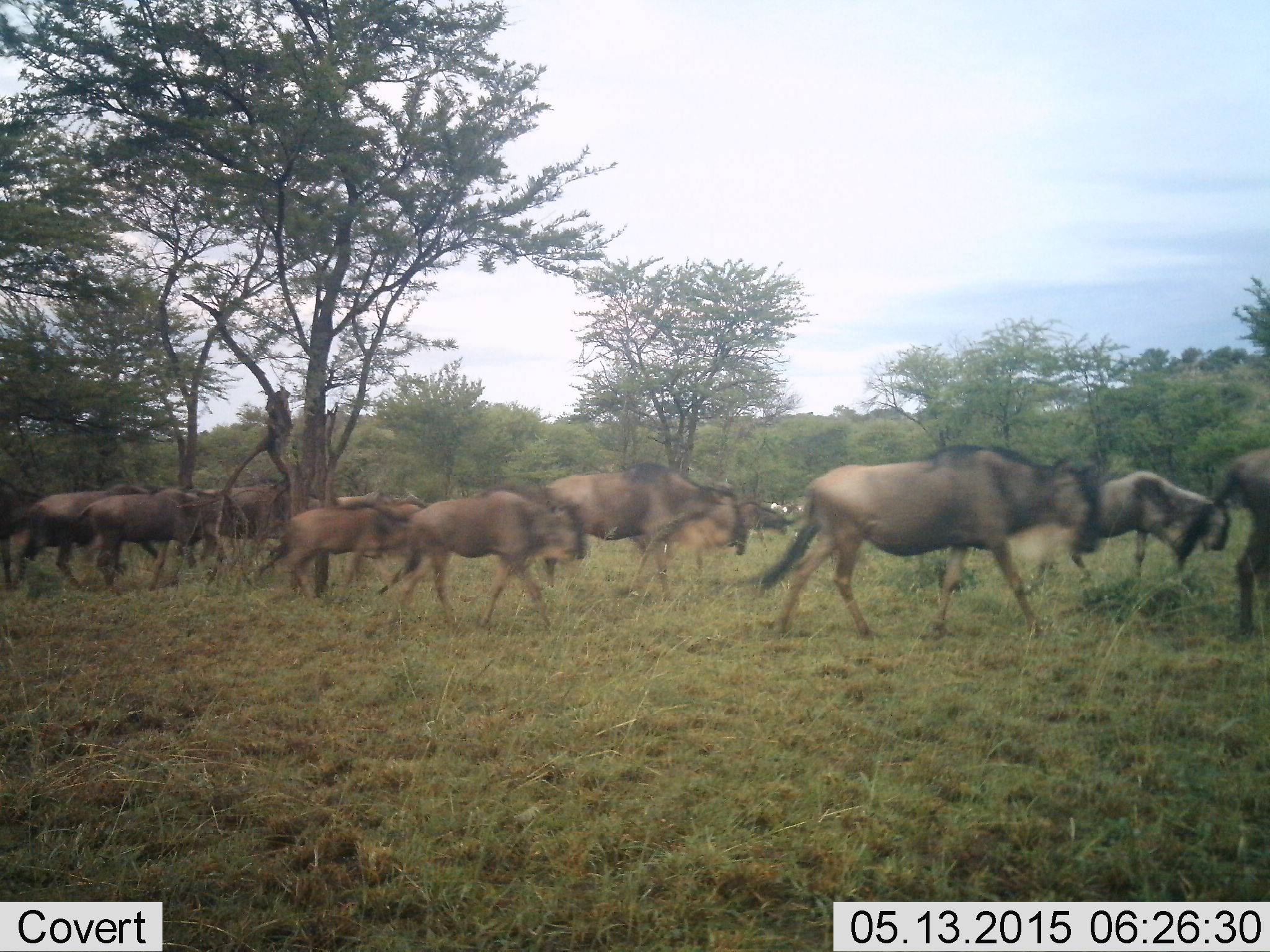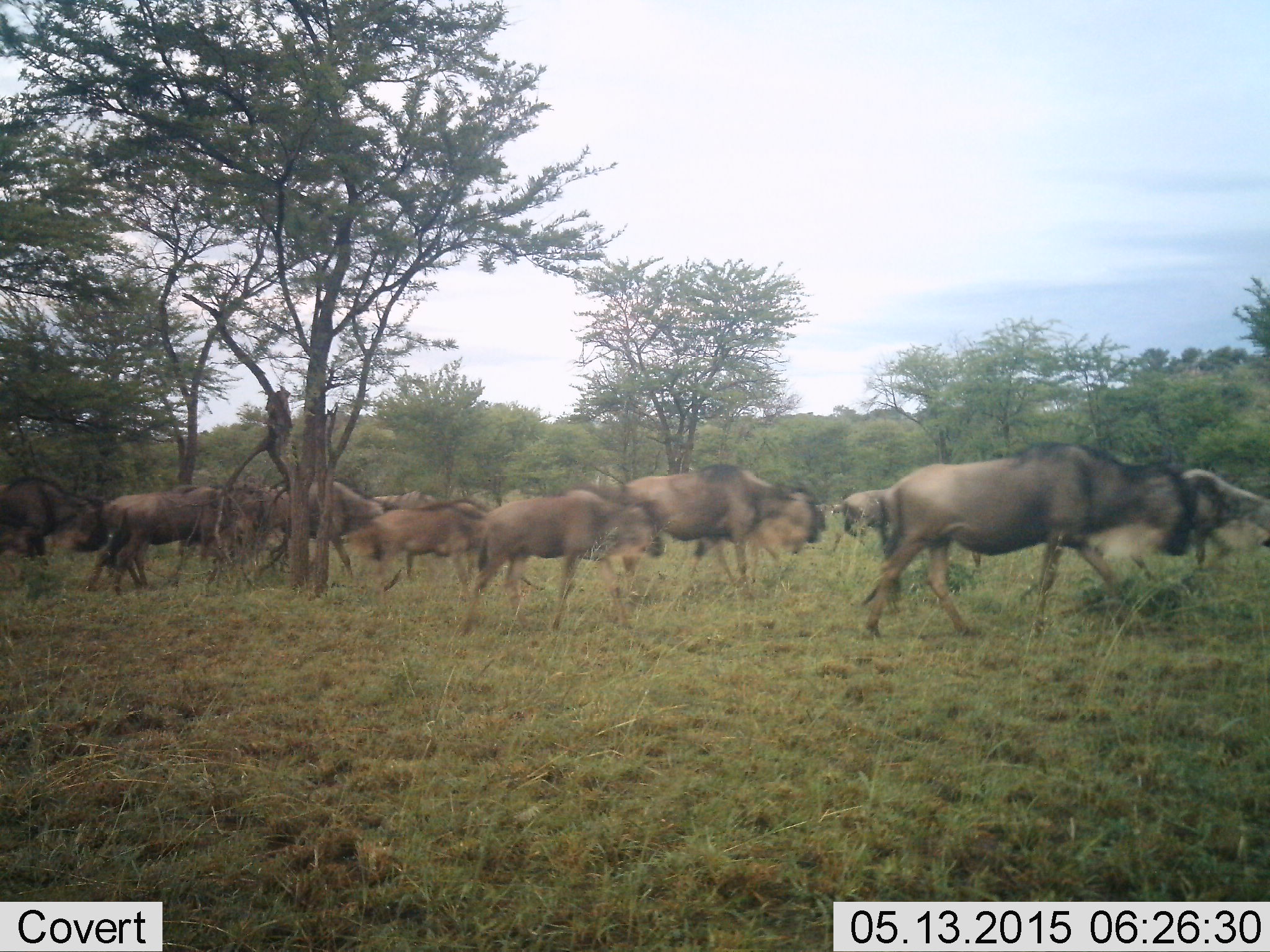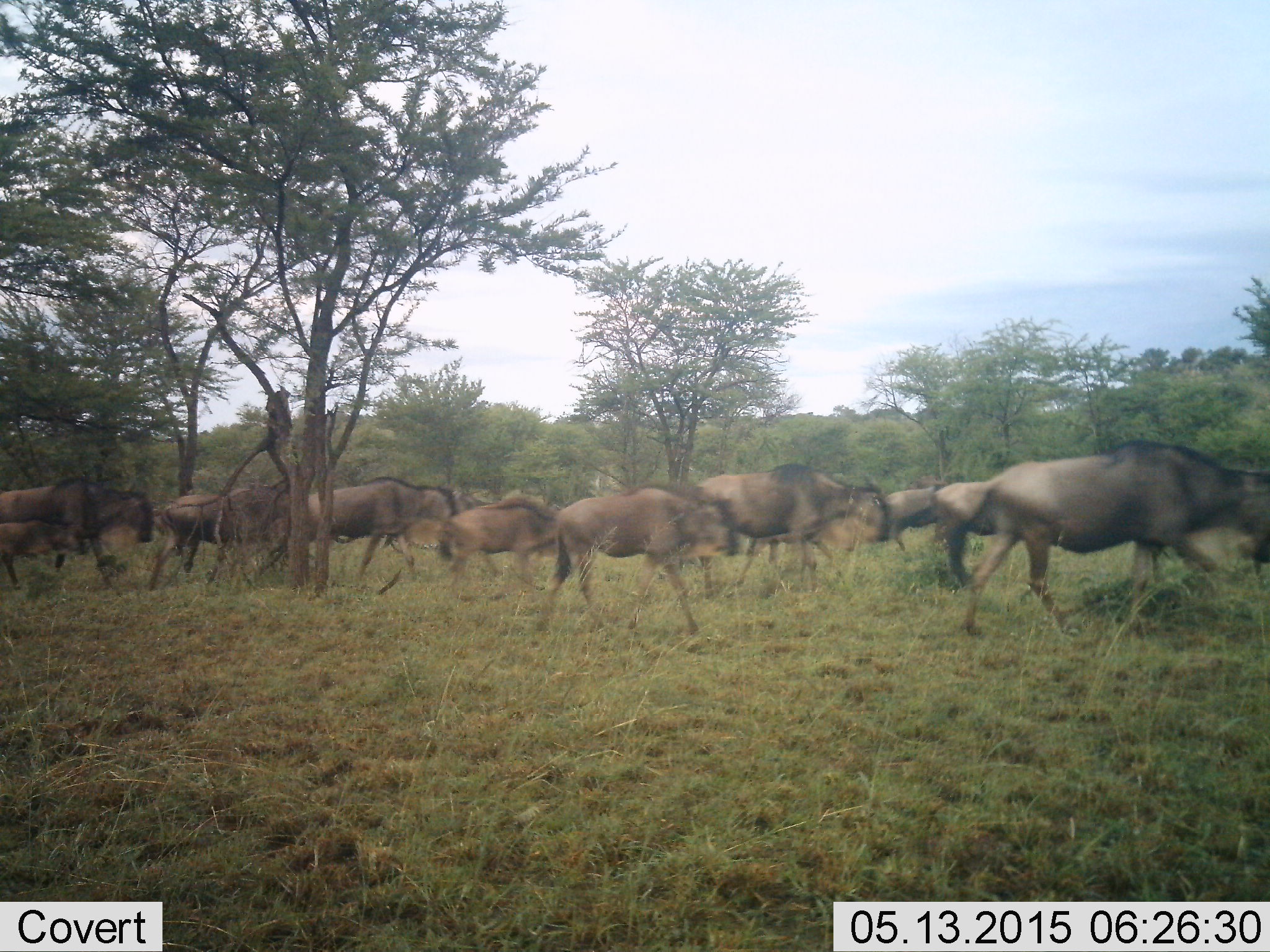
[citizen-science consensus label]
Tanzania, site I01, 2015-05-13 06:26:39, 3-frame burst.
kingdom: Animalia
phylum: Chordata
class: Mammalia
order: Artiodactyla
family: Bovidae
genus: Connochaetes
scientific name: Connochaetes taurinus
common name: blue wildebeest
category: wildebeest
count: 11-50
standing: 0%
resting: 0%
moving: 100%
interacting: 0%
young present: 20%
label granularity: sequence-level